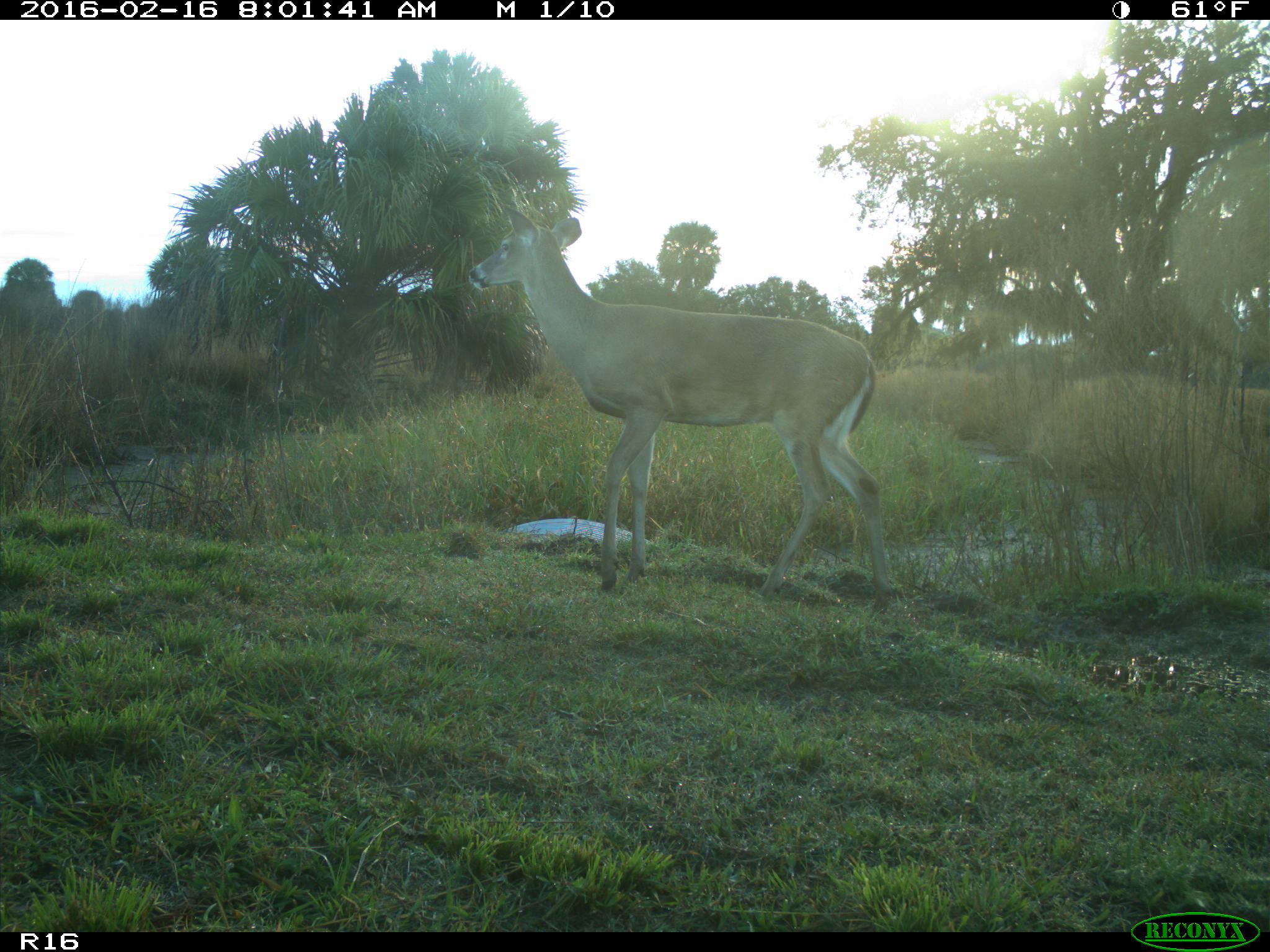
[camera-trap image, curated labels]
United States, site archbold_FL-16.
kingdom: Animalia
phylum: Chordata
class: Mammalia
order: Artiodactyla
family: Cervidae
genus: Odocoileus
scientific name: Odocoileus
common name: deer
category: unidentified deer